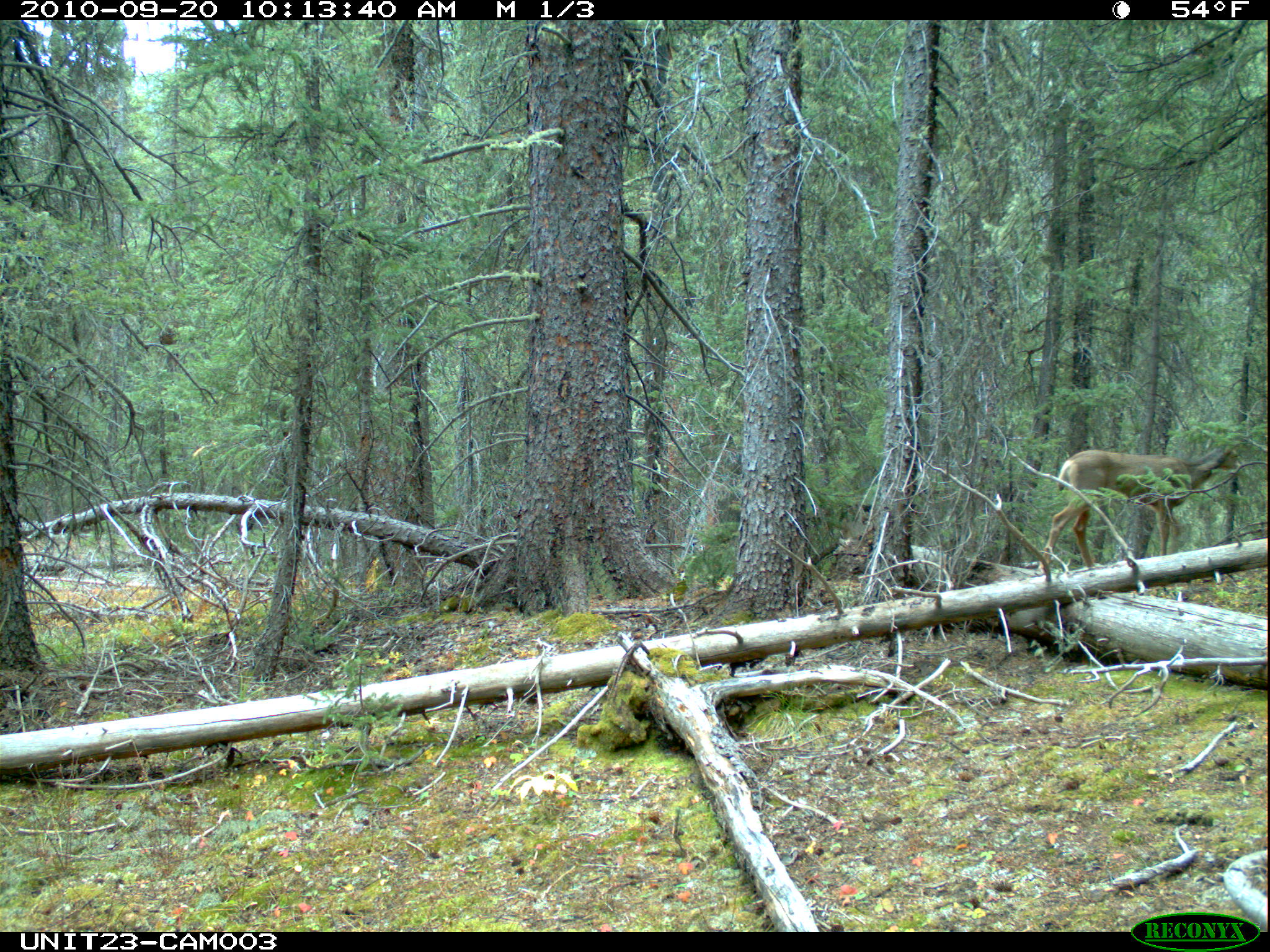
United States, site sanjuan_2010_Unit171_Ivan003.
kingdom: Animalia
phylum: Chordata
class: Mammalia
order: Artiodactyla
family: Cervidae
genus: Odocoileus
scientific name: Odocoileus hemionus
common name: mule deer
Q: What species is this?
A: Odocoileus hemionus (mule deer).